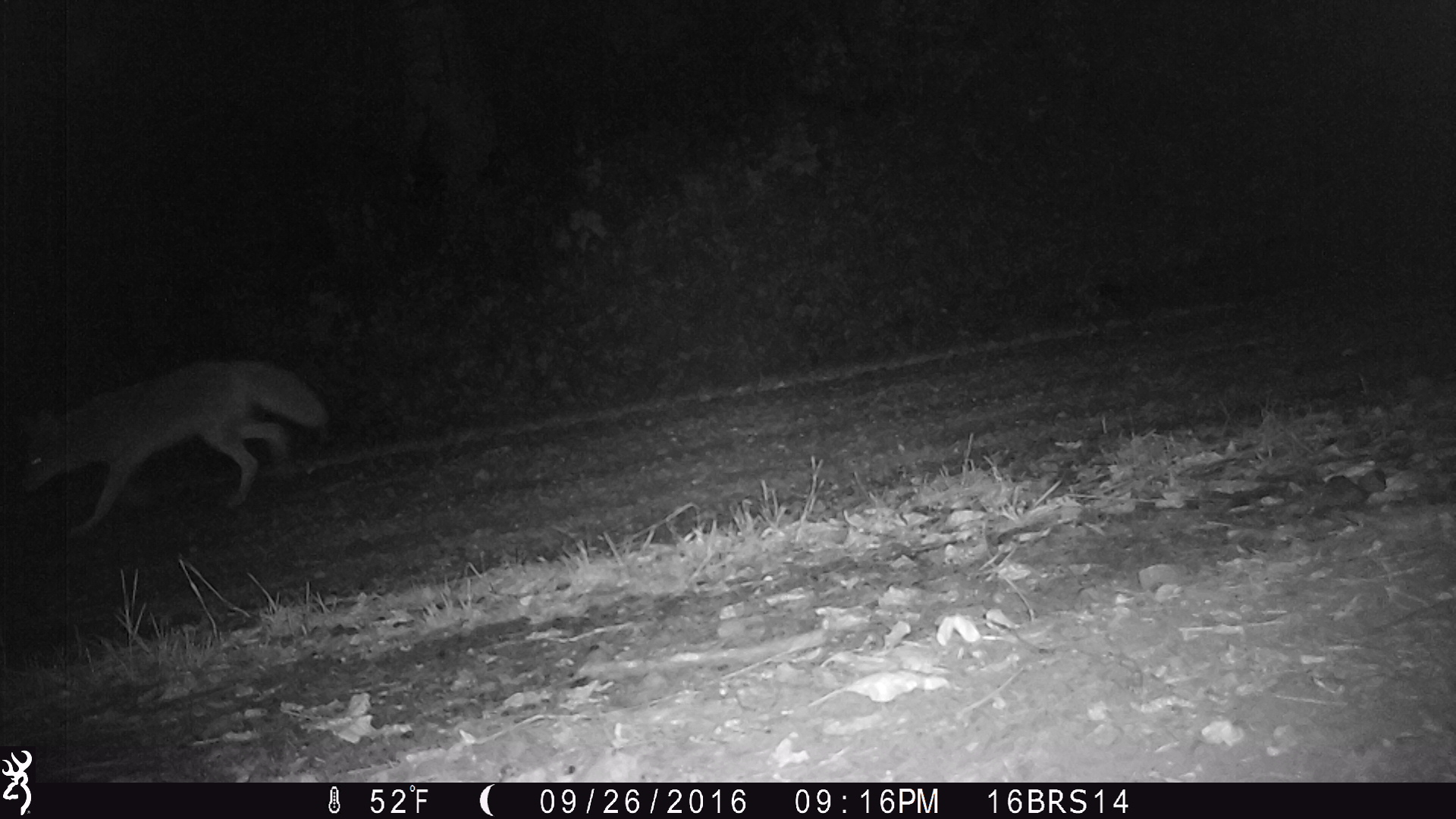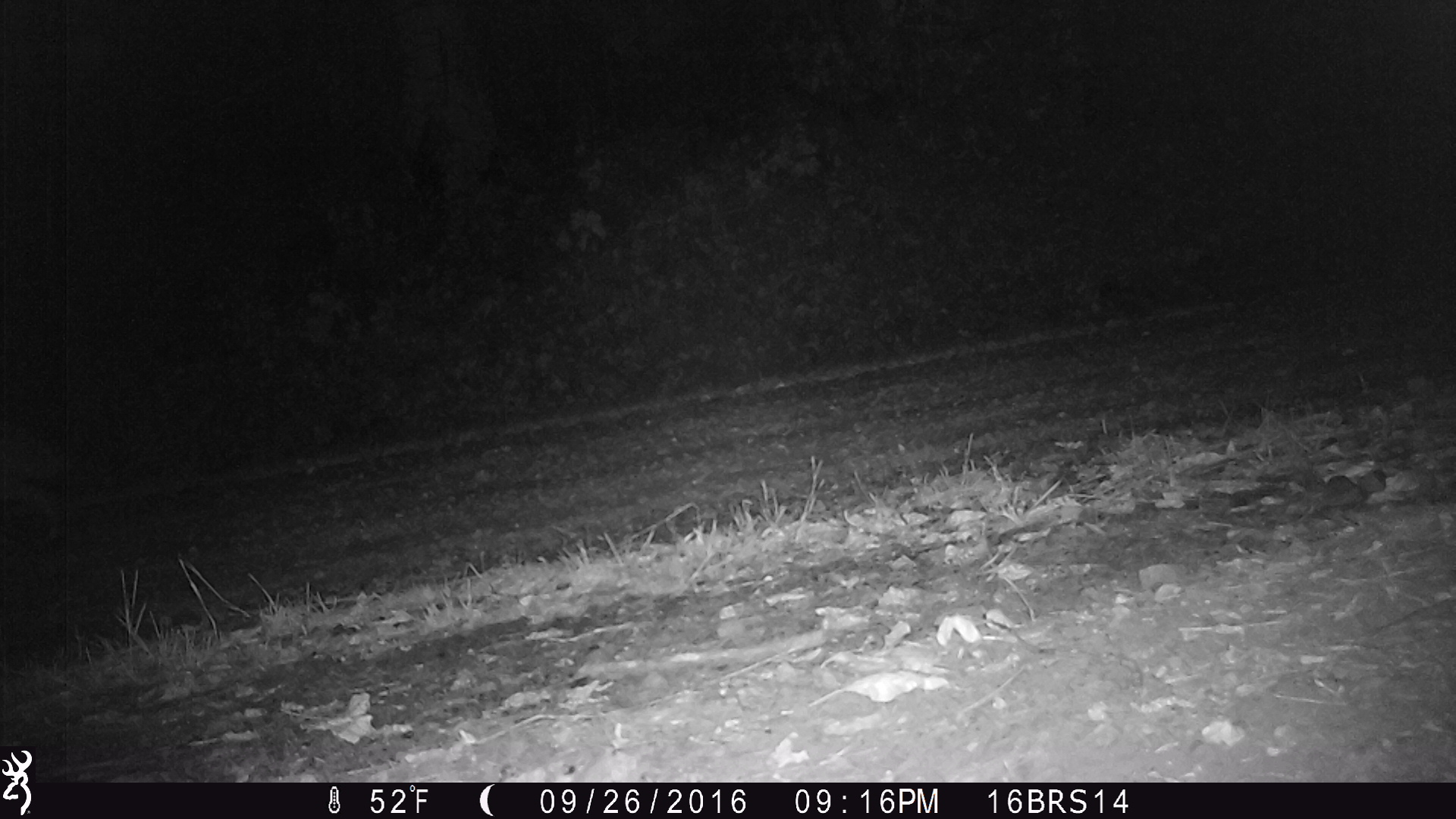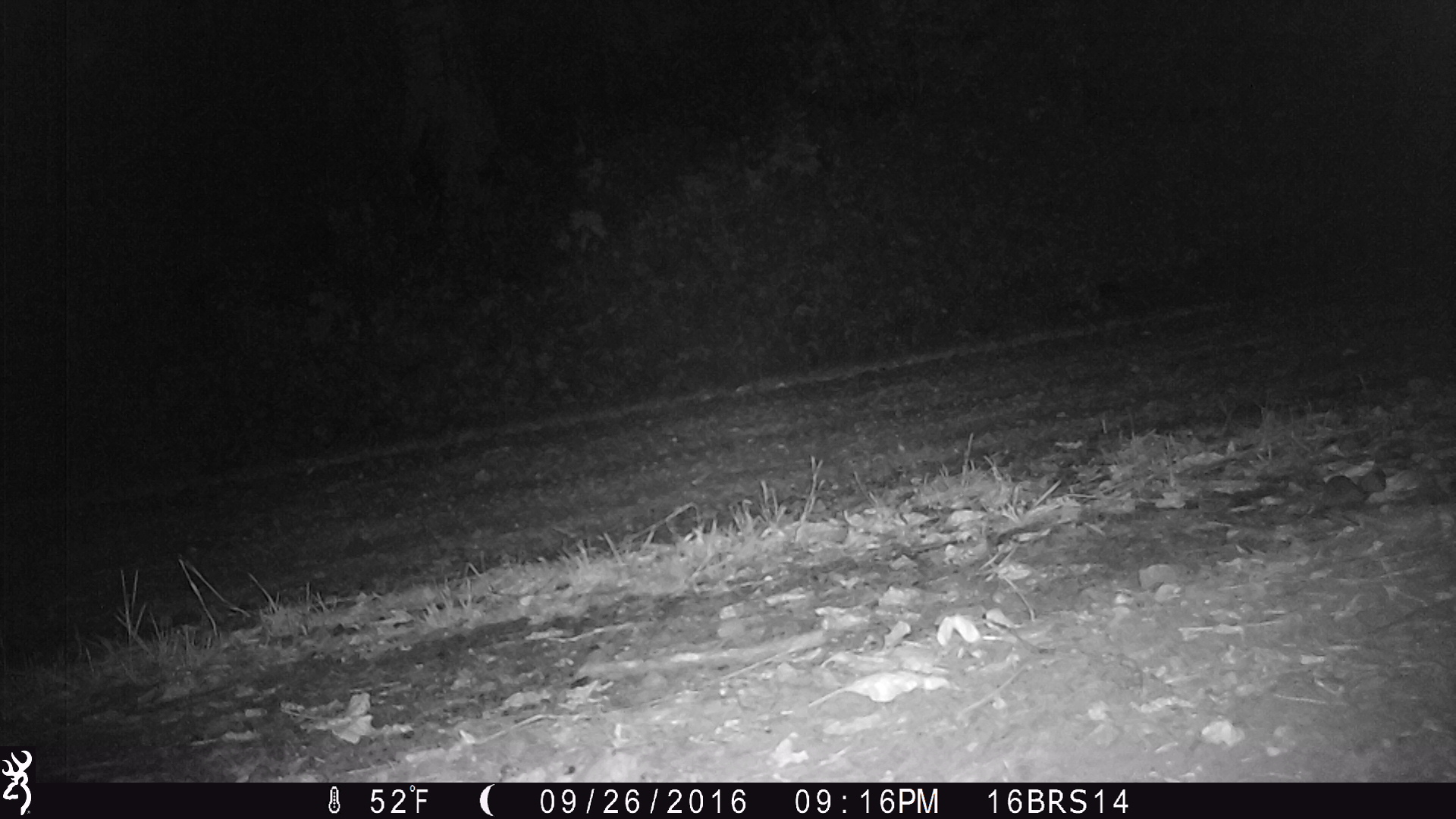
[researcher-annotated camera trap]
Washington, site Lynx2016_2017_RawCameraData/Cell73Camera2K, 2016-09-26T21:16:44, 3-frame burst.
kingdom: Animalia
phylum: Chordata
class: Mammalia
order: Carnivora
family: Canidae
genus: Canis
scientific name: Canis latrans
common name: coyote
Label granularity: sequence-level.